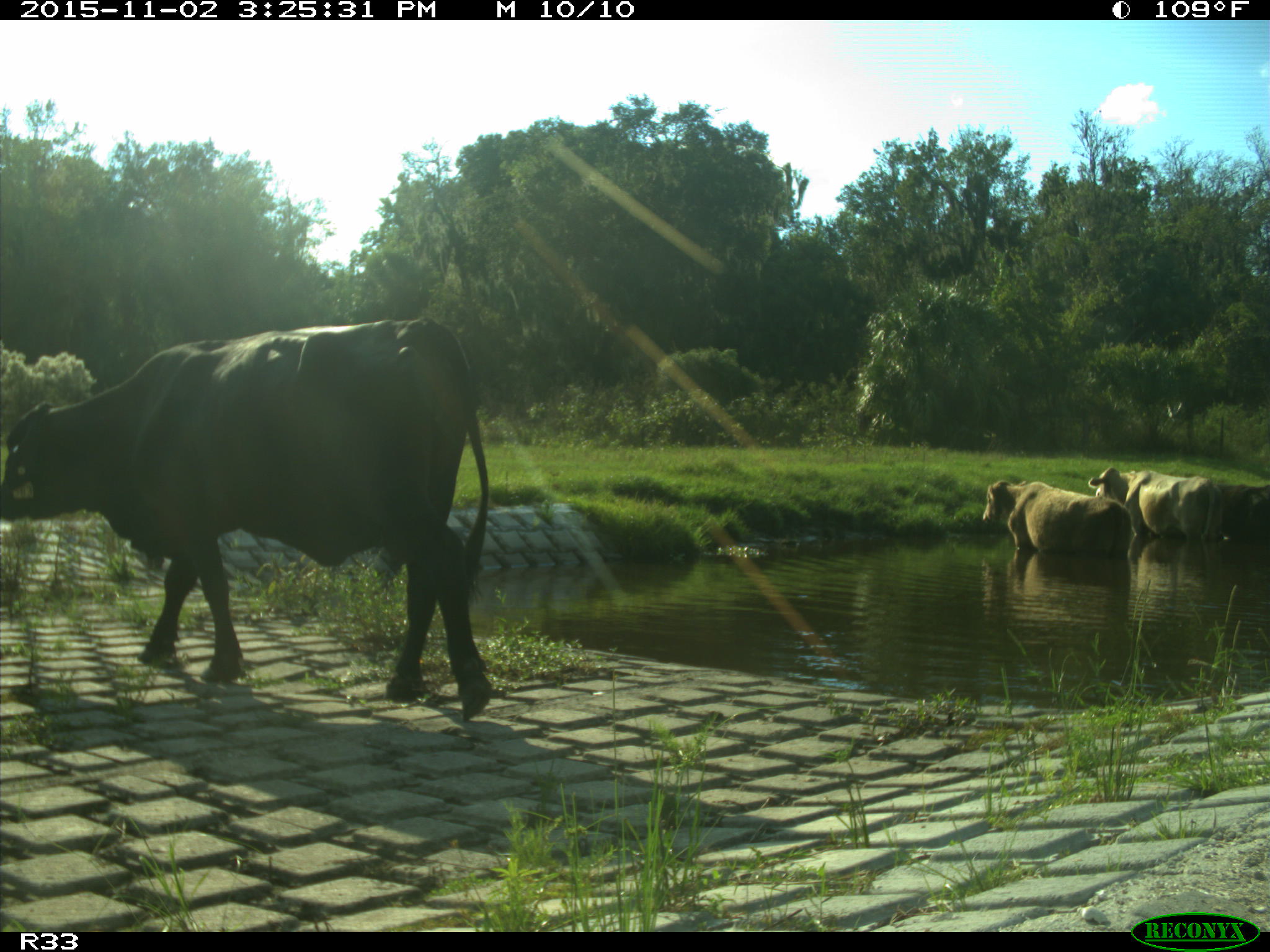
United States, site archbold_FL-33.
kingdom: Animalia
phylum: Chordata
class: Mammalia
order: Artiodactyla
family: Bovidae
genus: Bos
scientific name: Bos taurus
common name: domestic cow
Bos taurus (domestic cow).